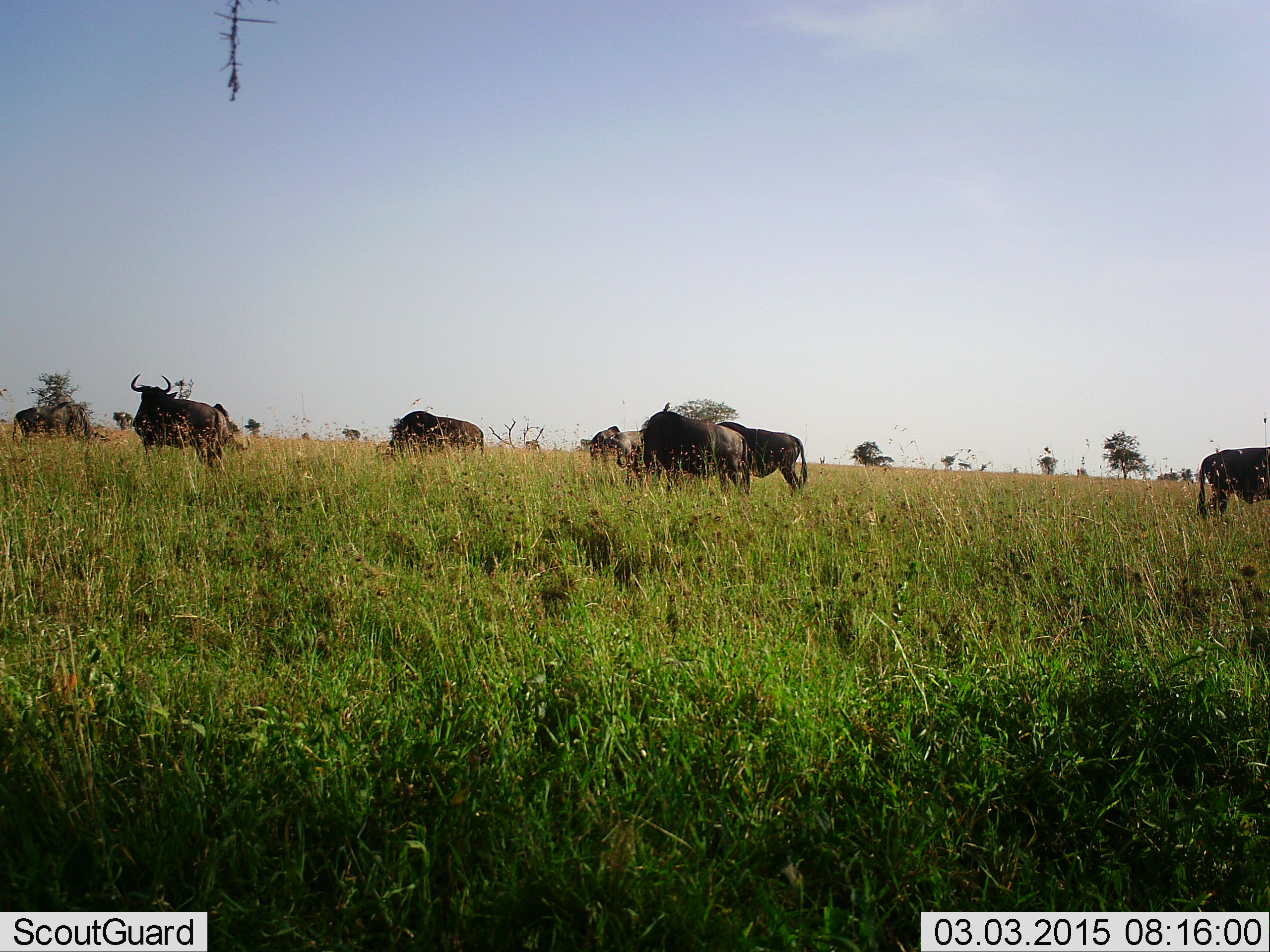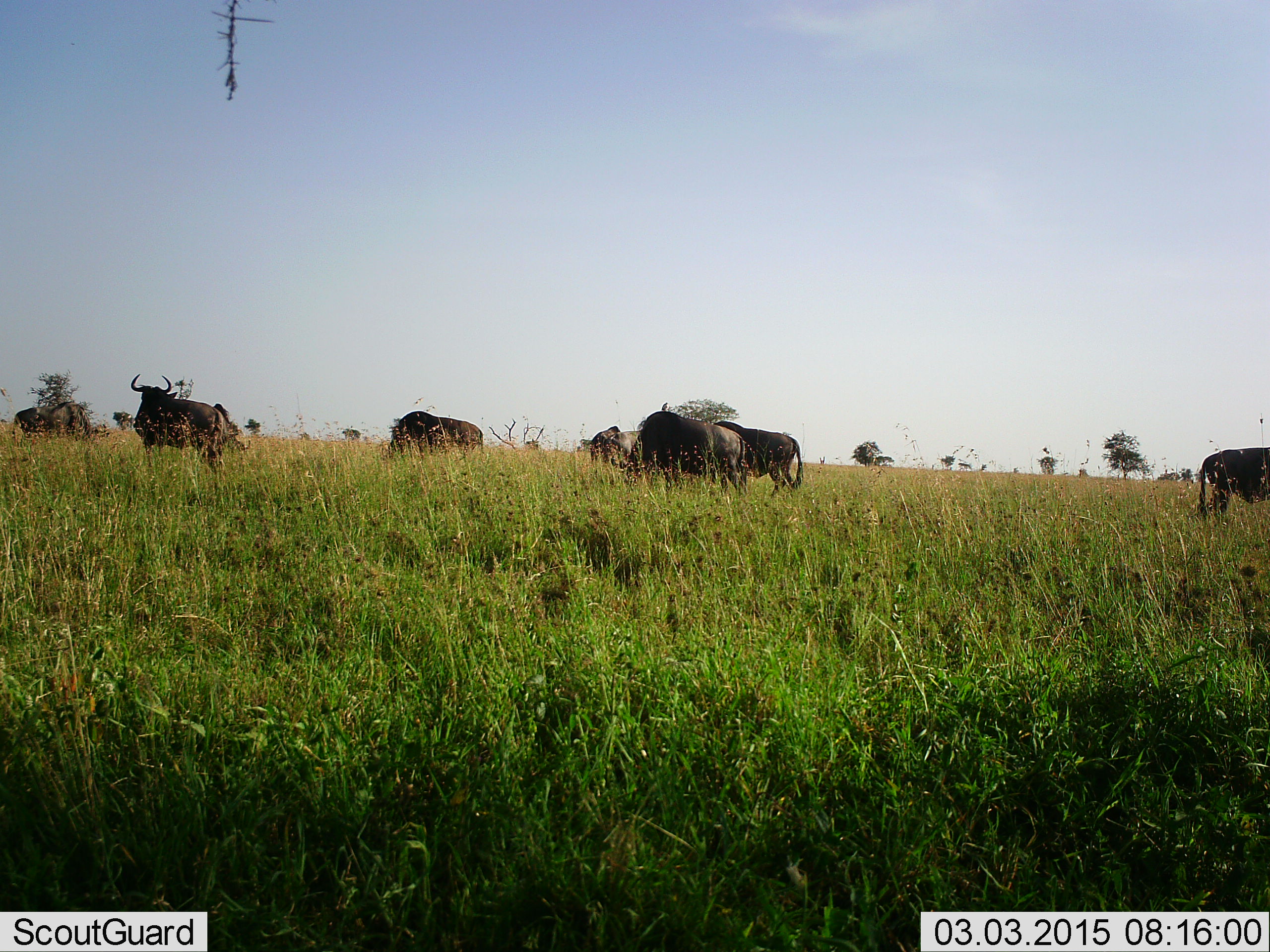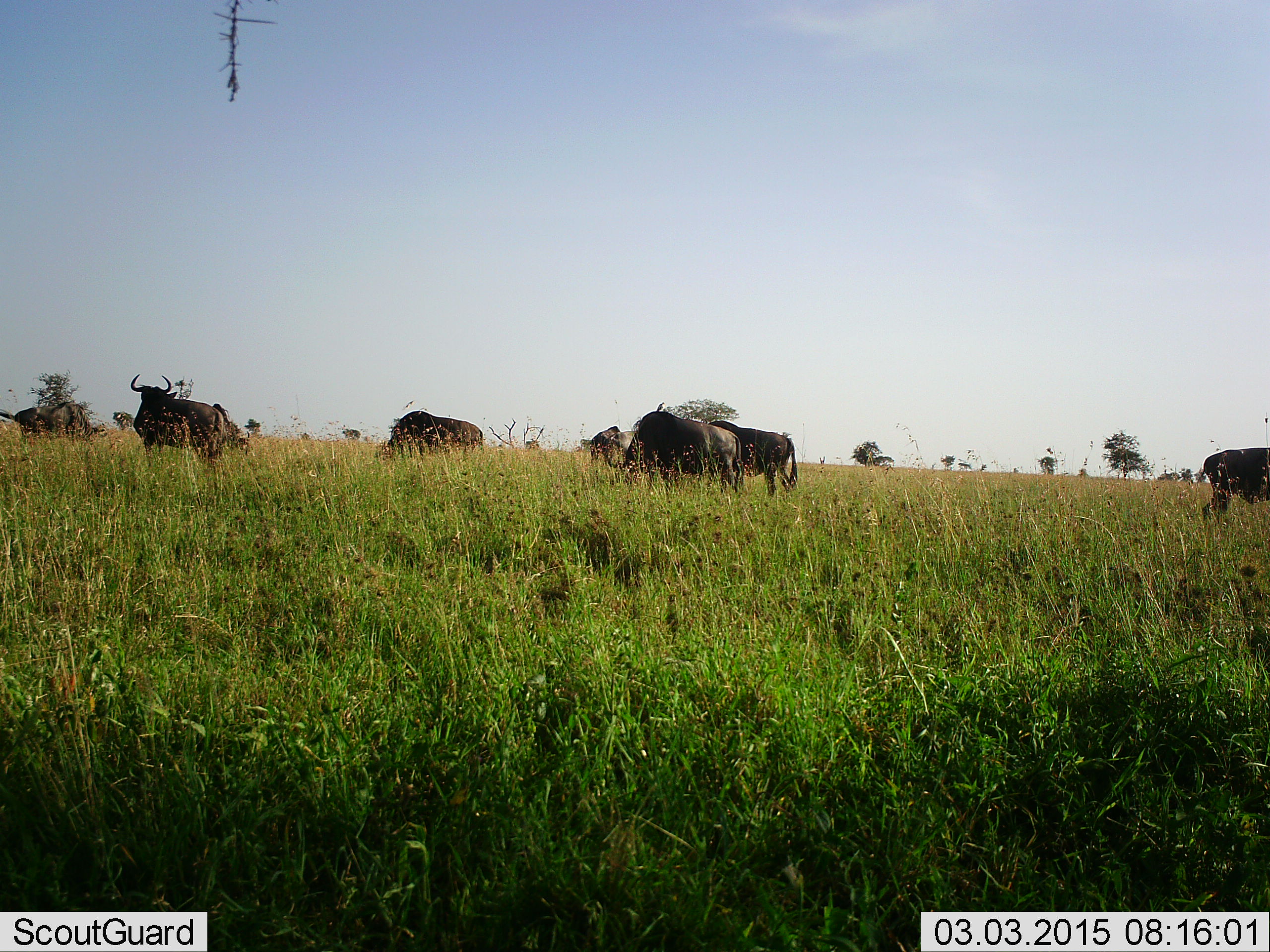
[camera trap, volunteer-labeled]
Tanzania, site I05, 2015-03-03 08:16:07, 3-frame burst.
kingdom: Animalia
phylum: Chordata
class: Mammalia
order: Artiodactyla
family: Bovidae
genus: Connochaetes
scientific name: Connochaetes taurinus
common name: blue wildebeest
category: wildebeest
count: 9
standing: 60%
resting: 0%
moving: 40%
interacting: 0%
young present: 0%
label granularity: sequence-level